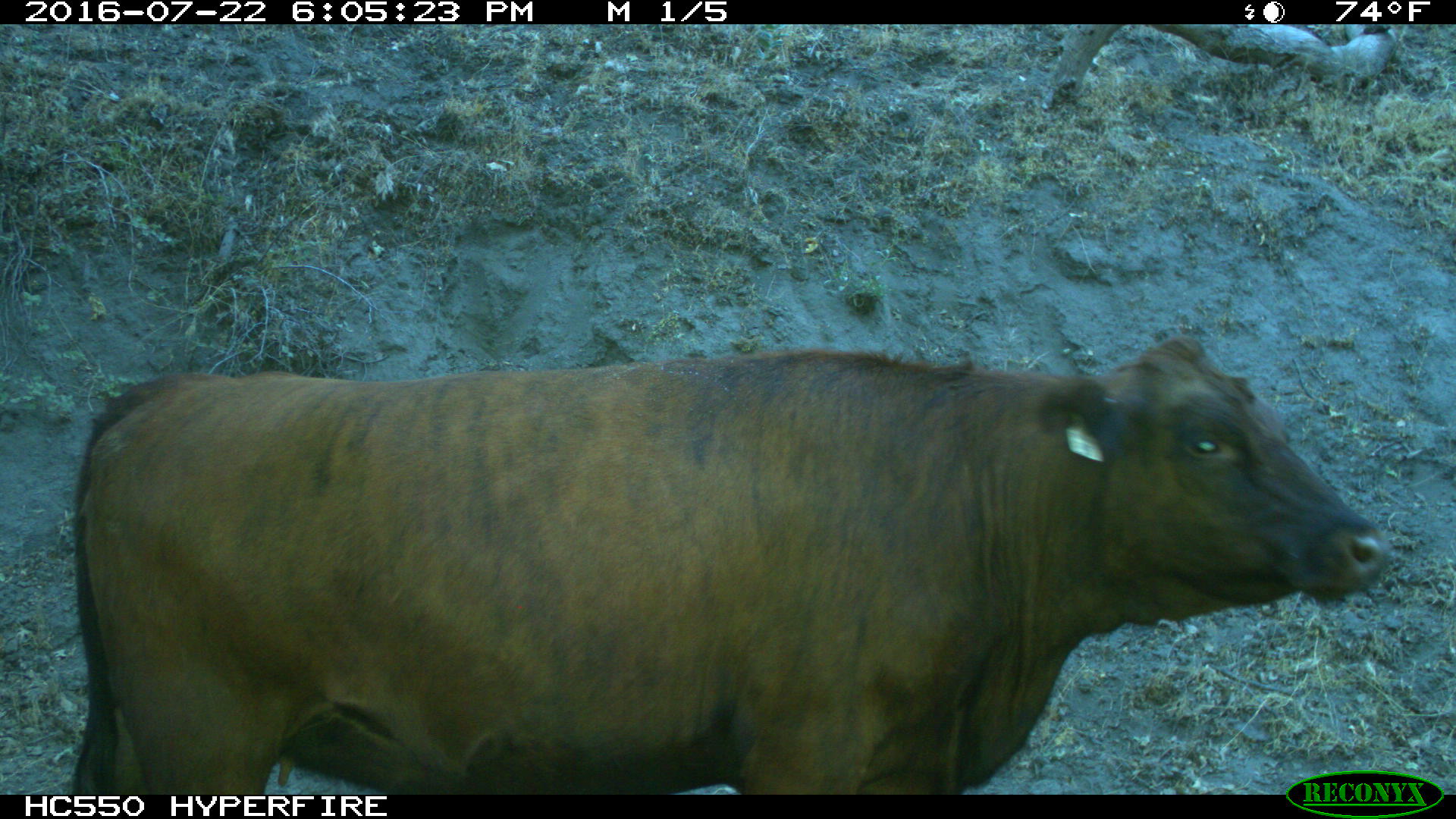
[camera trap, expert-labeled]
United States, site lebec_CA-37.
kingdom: Animalia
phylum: Chordata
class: Mammalia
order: Artiodactyla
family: Bovidae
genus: Bos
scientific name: Bos taurus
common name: domestic cow